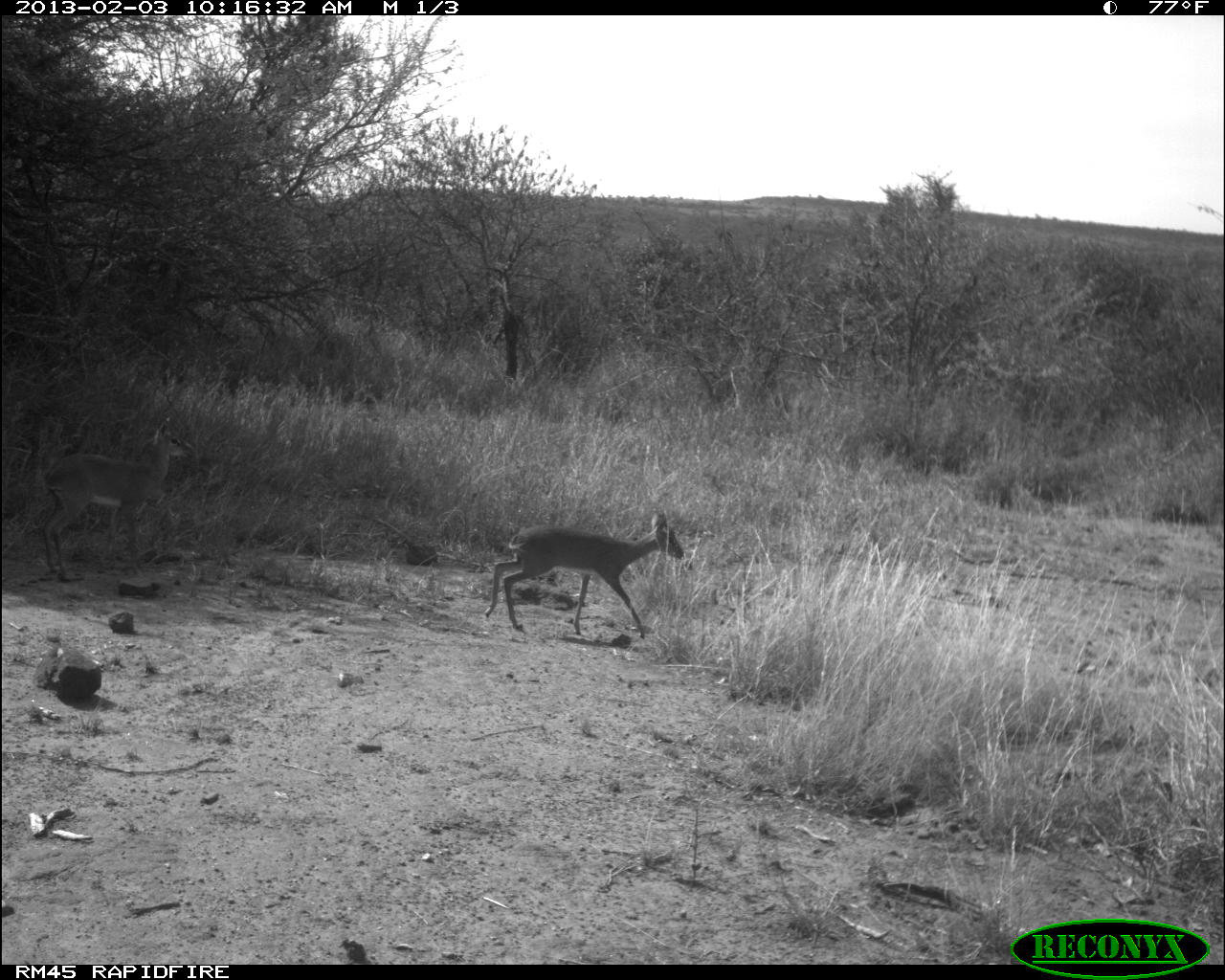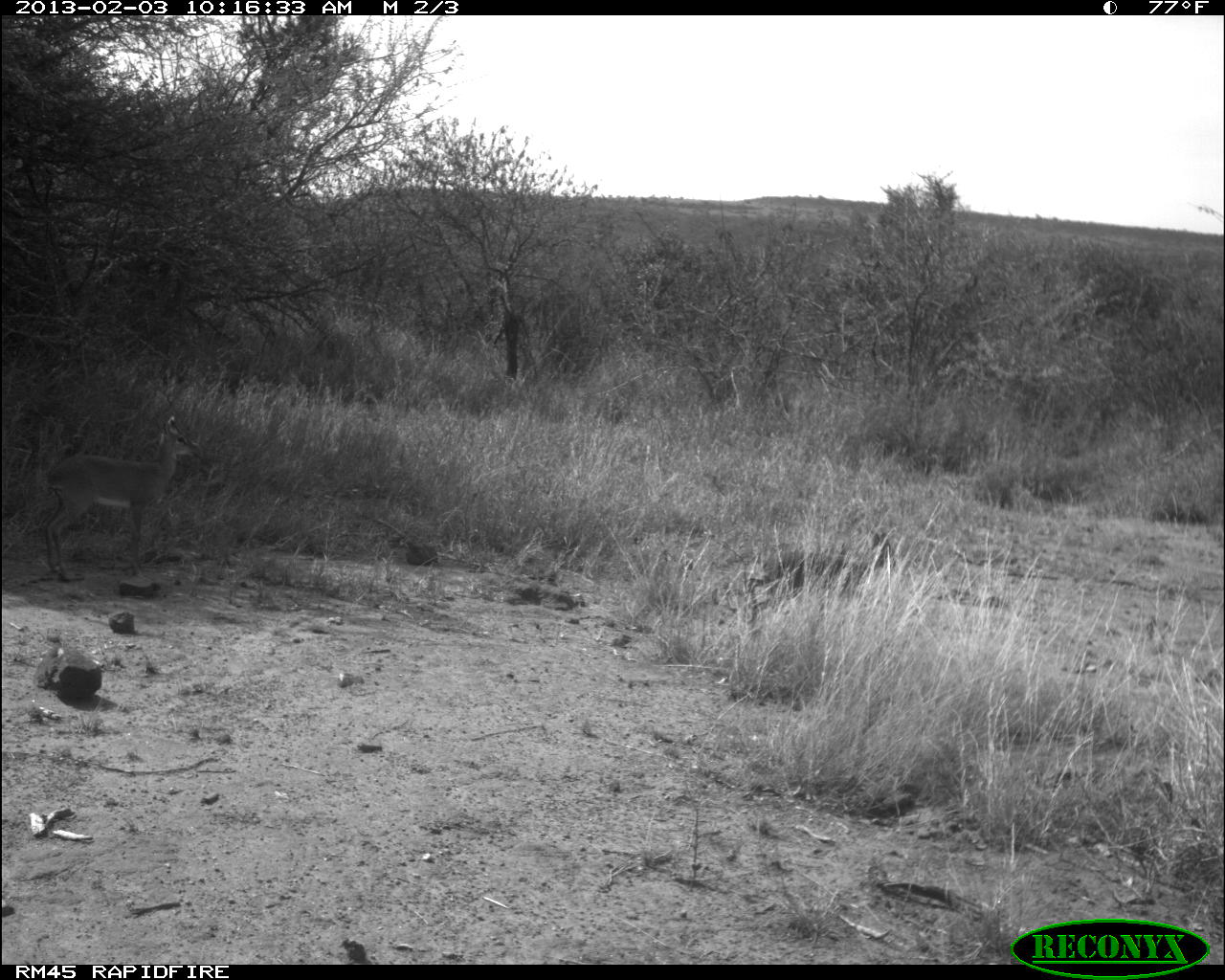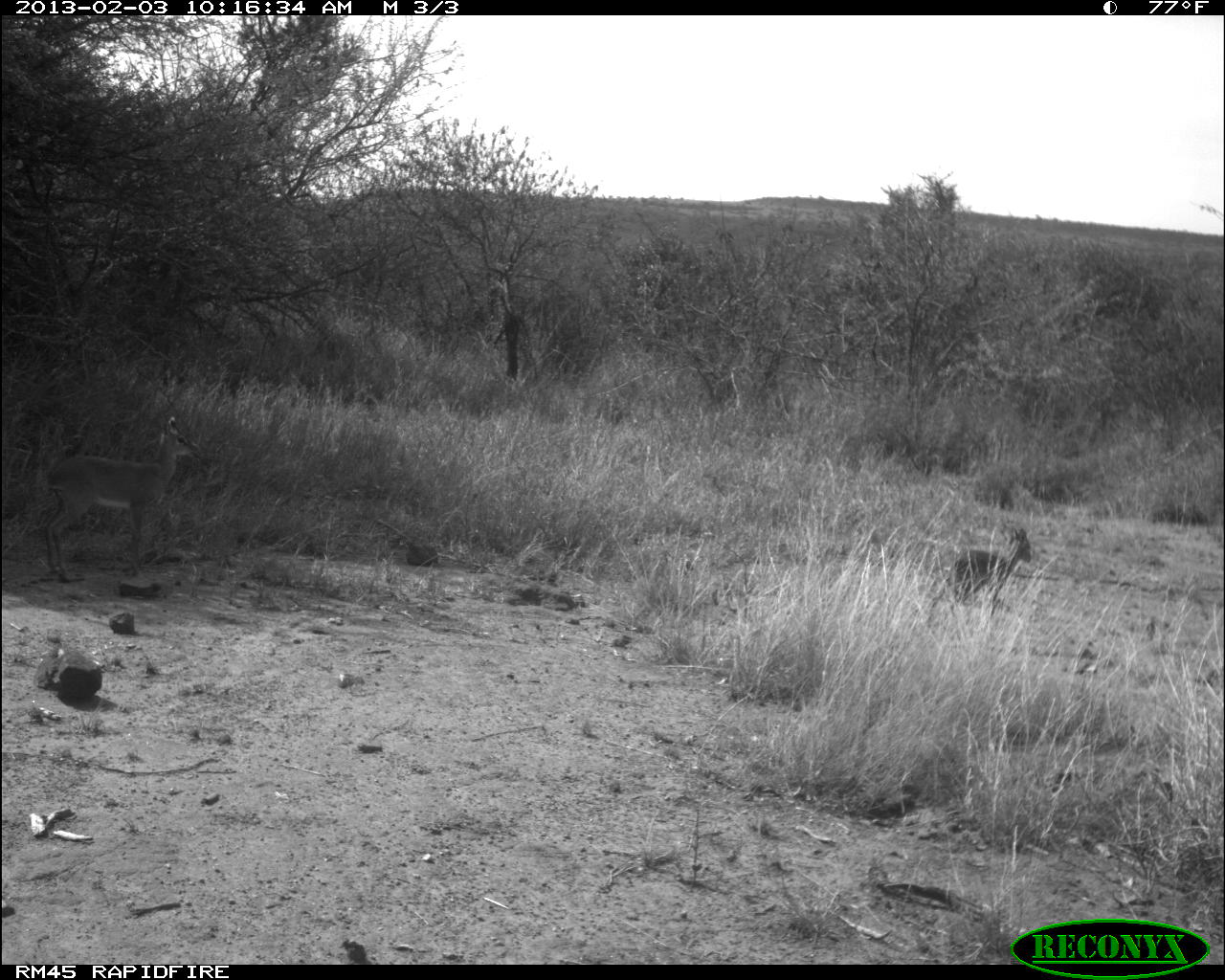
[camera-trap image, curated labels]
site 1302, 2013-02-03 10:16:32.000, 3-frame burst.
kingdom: Animalia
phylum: Chordata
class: Mammalia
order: Artiodactyla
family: Bovidae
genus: Madoqua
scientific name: Madoqua guentheri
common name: günther's dik-dik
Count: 2.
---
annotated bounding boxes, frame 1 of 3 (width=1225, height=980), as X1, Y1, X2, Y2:
madoqua guentheri: 484, 508, 685, 639; 40, 416, 193, 581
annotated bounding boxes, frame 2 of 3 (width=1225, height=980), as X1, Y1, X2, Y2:
madoqua guentheri: 41, 416, 202, 581; 737, 527, 898, 638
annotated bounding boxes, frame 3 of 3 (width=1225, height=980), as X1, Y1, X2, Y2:
madoqua guentheri: 39, 416, 202, 581; 926, 526, 1032, 628